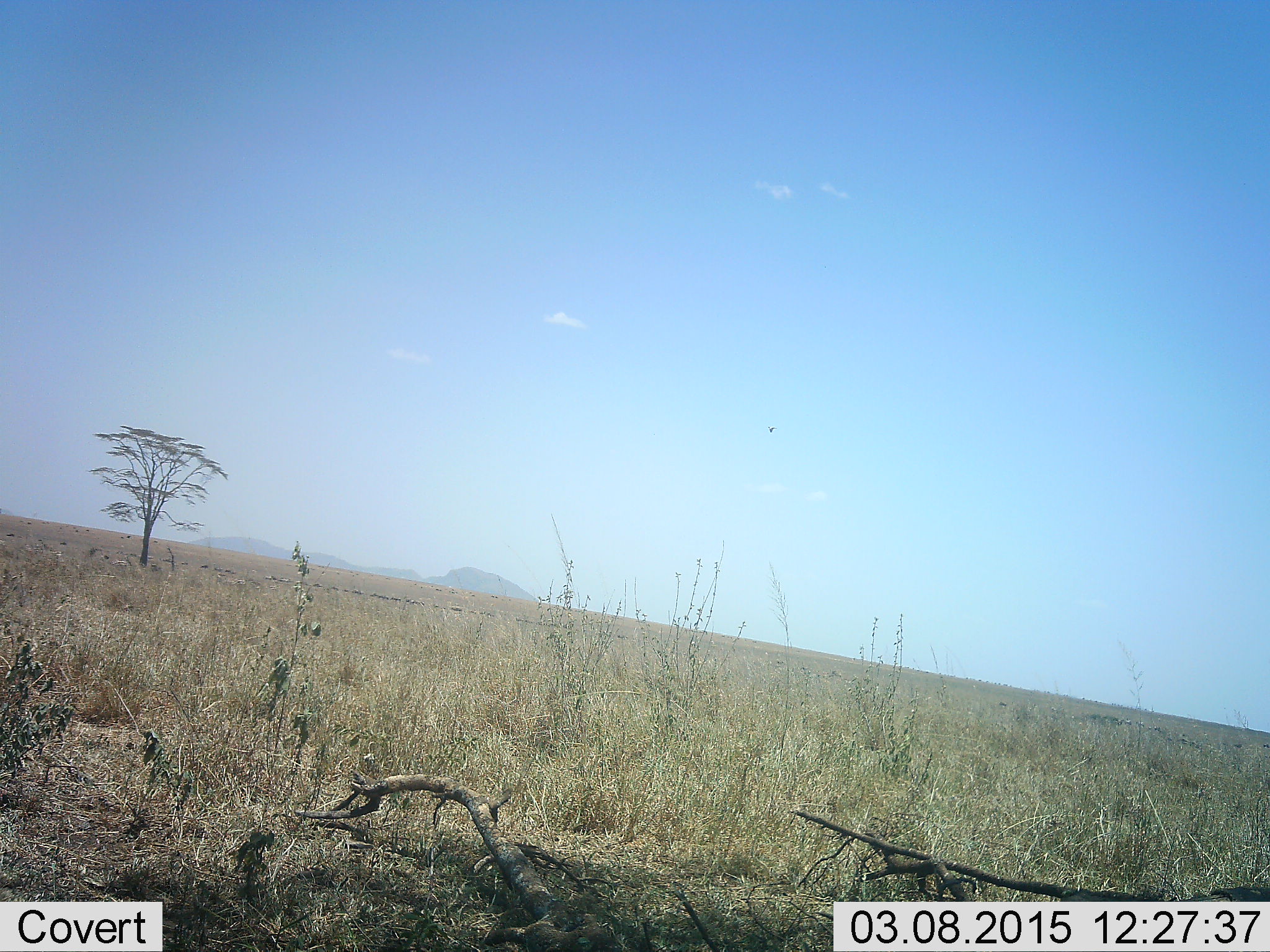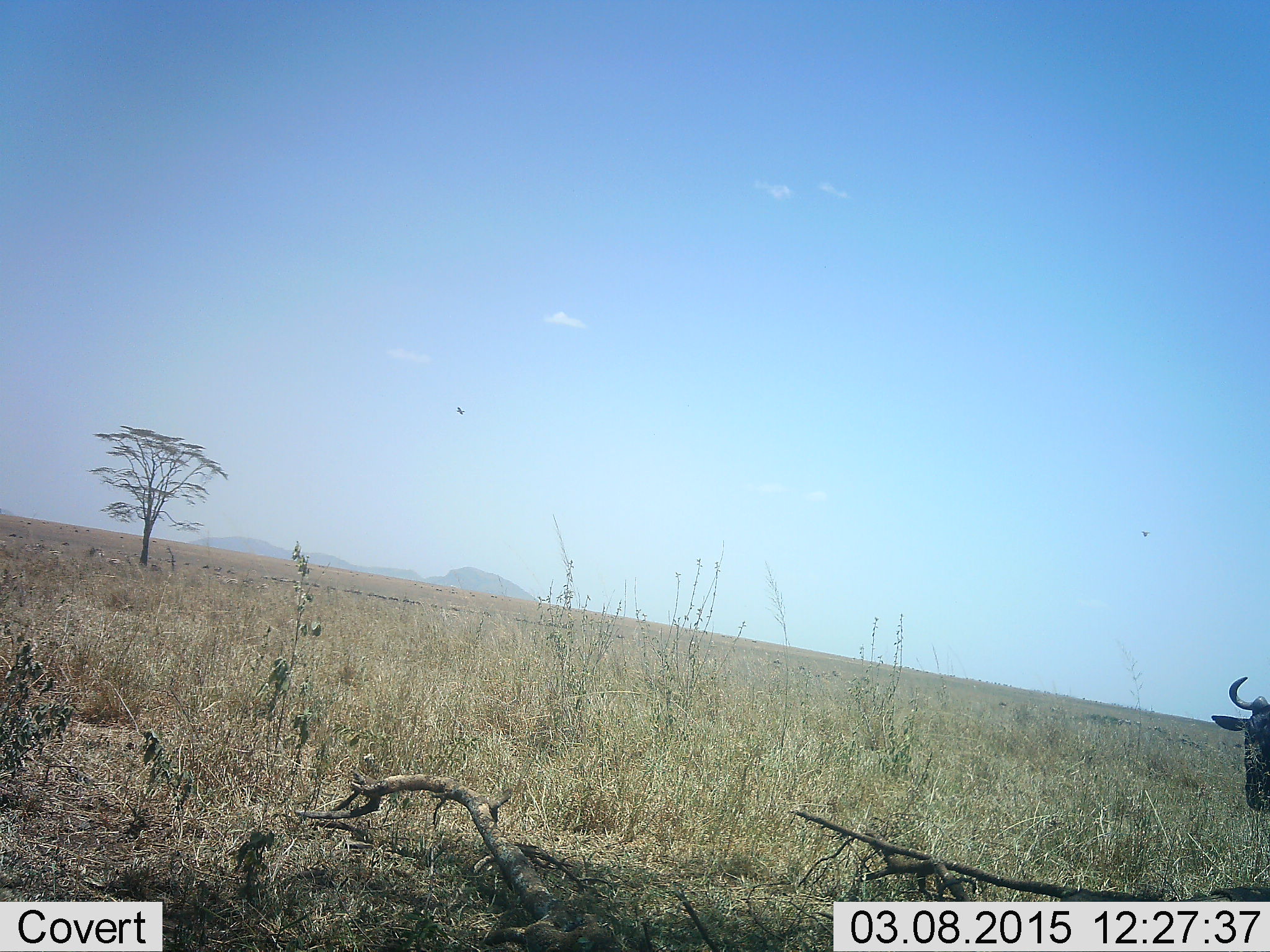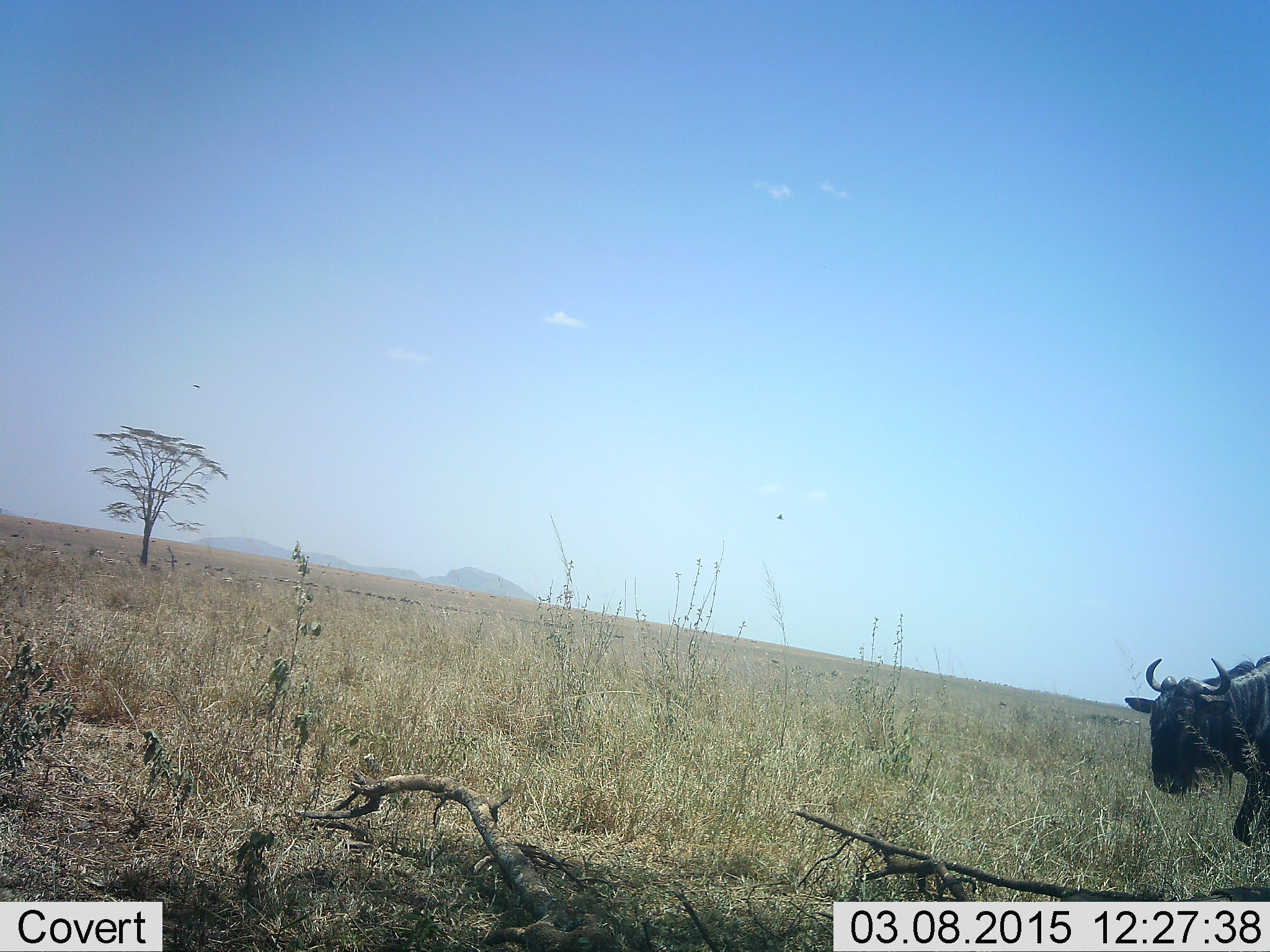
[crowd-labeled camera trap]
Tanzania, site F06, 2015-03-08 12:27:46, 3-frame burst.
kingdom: Animalia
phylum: Chordata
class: Mammalia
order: Artiodactyla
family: Bovidae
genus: Connochaetes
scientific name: Connochaetes taurinus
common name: blue wildebeest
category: wildebeest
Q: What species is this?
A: Wildebeest (blue wildebeest) (Connochaetes taurinus).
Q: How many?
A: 1.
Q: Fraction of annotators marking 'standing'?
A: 30%.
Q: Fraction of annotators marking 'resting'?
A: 0%.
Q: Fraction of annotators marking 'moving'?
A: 70%.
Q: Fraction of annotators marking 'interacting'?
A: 0%.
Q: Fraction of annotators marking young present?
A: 0%.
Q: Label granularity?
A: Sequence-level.